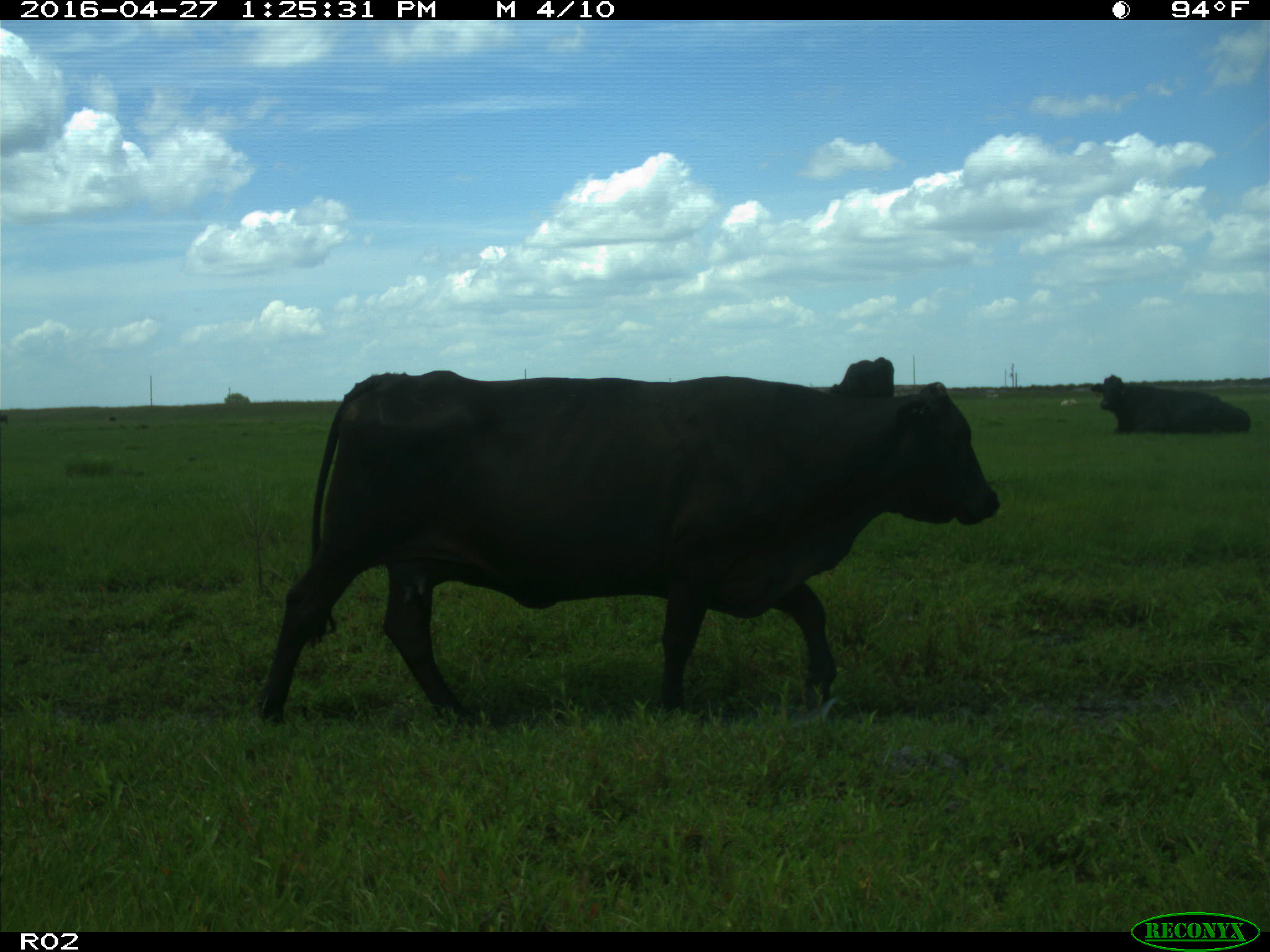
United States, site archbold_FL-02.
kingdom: Animalia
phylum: Chordata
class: Mammalia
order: Artiodactyla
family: Bovidae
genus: Bos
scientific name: Bos taurus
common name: domestic cow